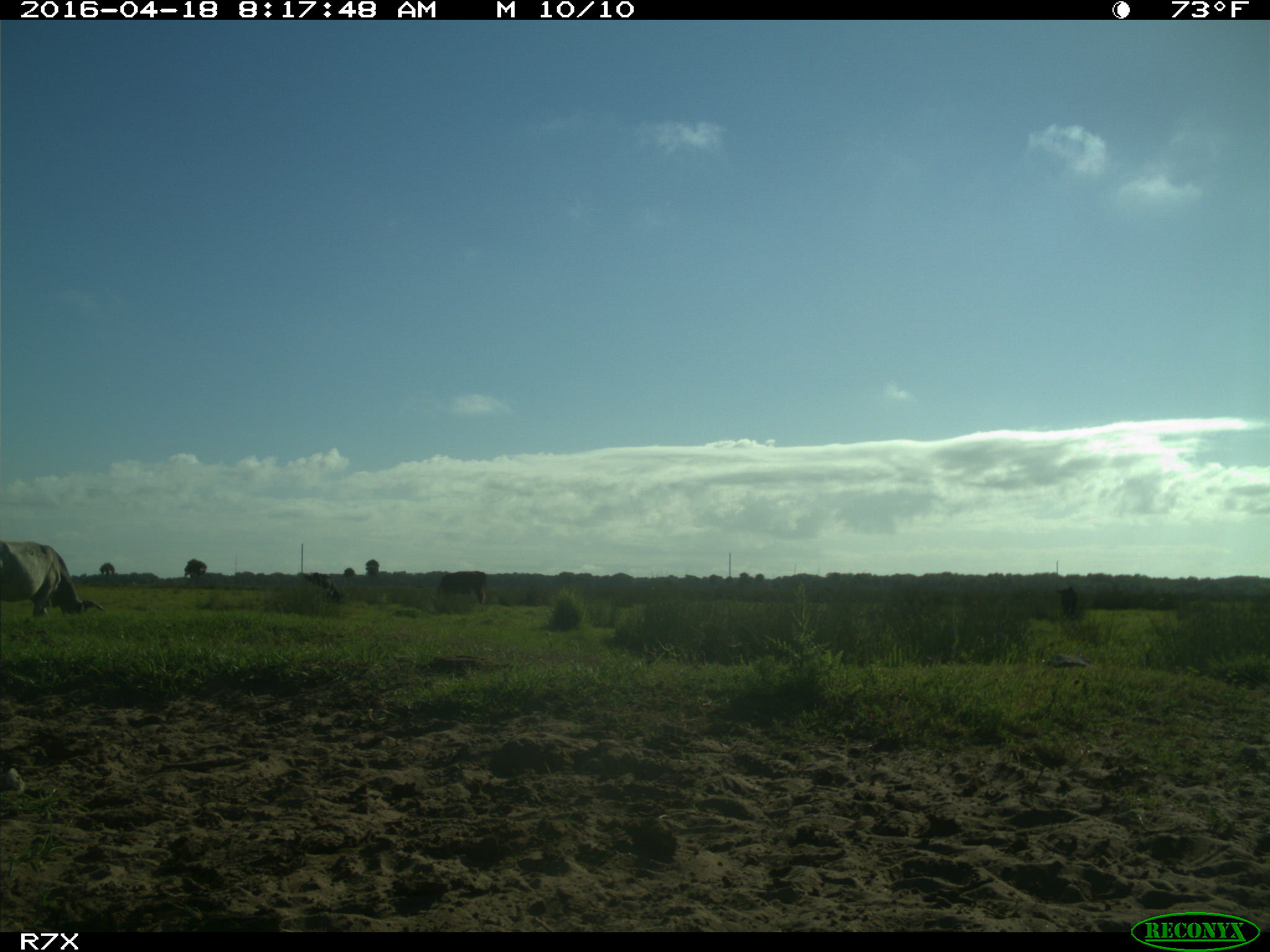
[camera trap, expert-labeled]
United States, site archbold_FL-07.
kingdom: Animalia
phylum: Chordata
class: Mammalia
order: Artiodactyla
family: Bovidae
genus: Bos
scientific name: Bos taurus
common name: domestic cow